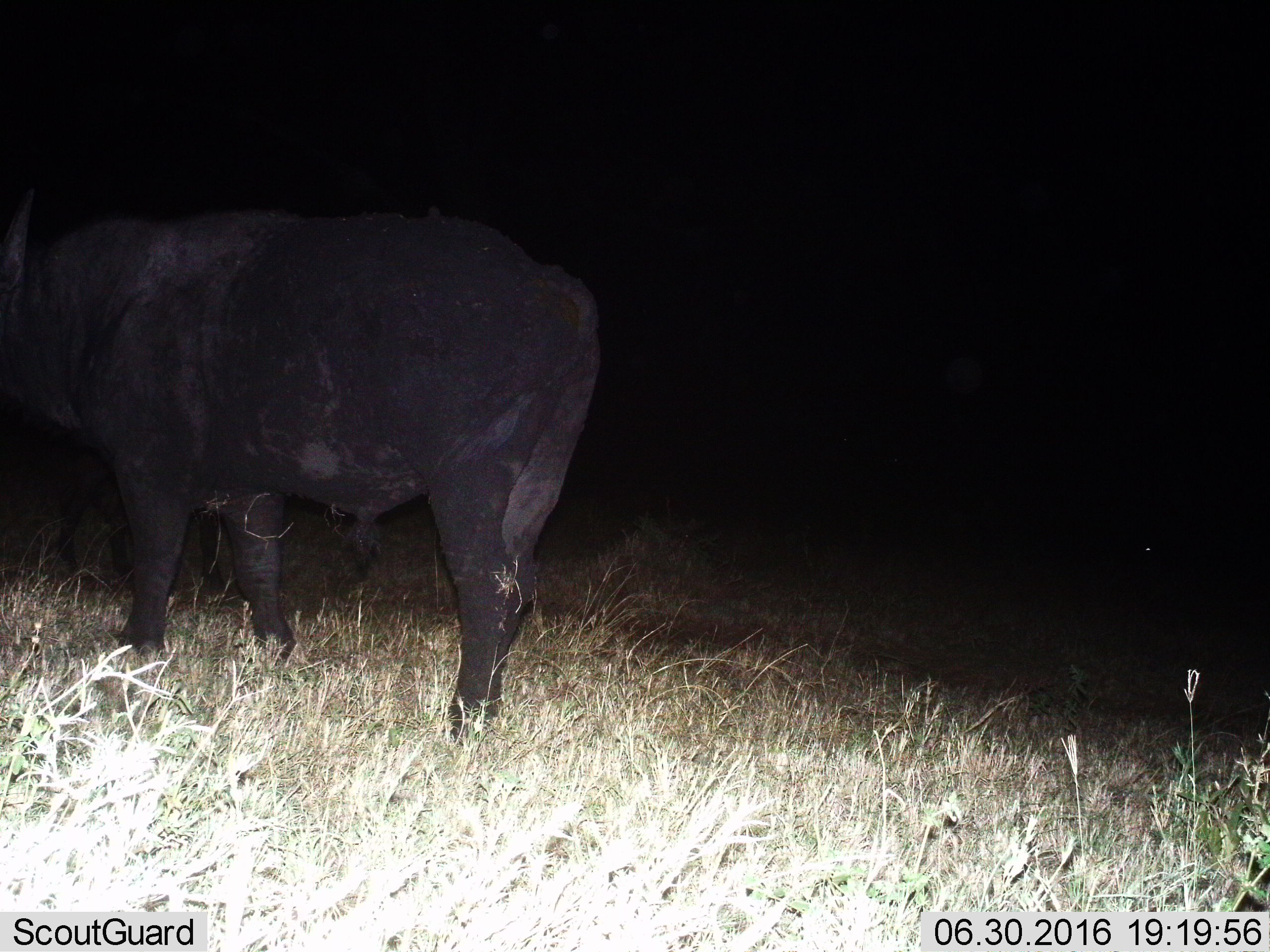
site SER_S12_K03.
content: unidentified animal